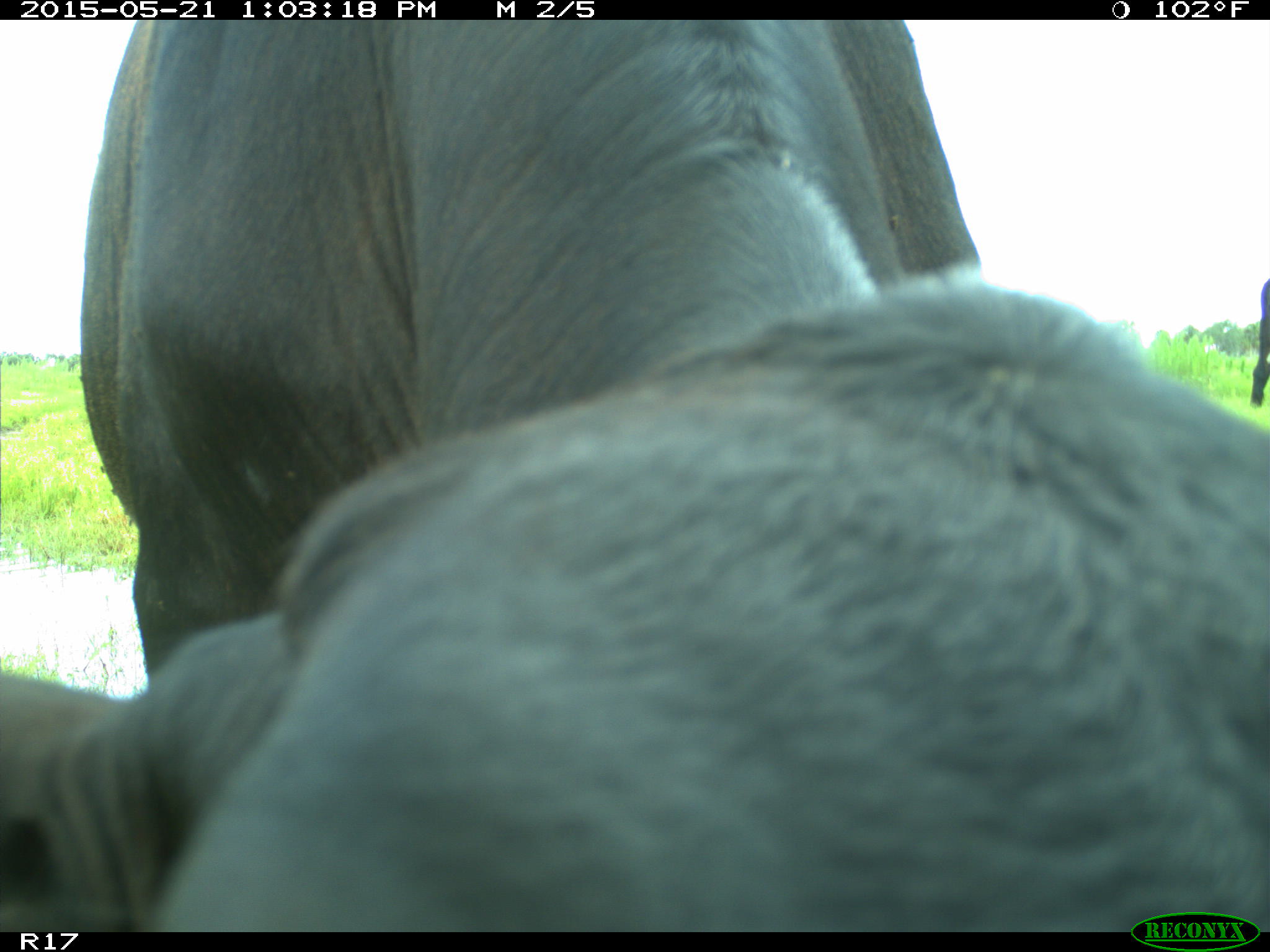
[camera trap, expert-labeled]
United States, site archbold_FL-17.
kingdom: Animalia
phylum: Chordata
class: Mammalia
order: Artiodactyla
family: Bovidae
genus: Bos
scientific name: Bos taurus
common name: domestic cow